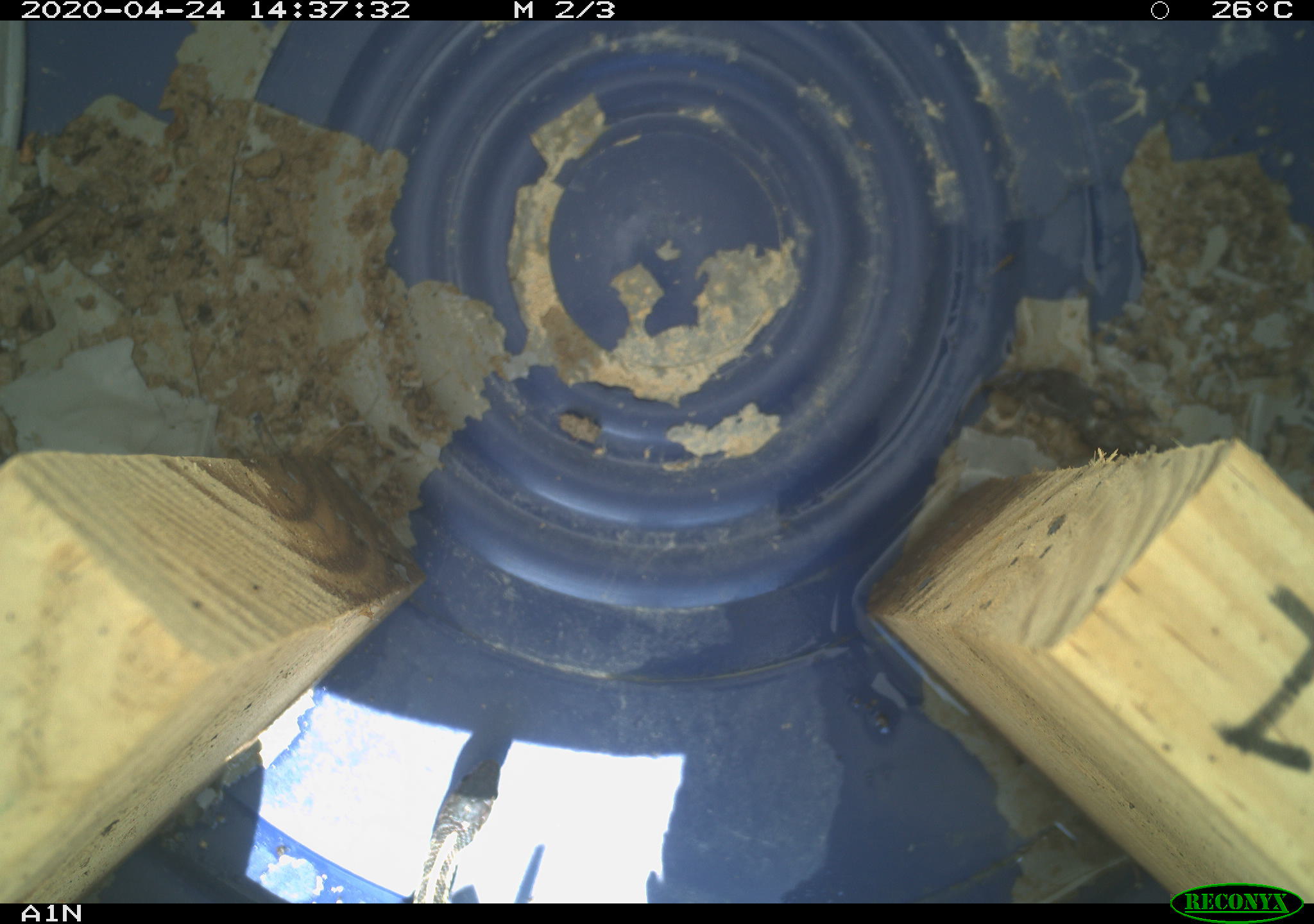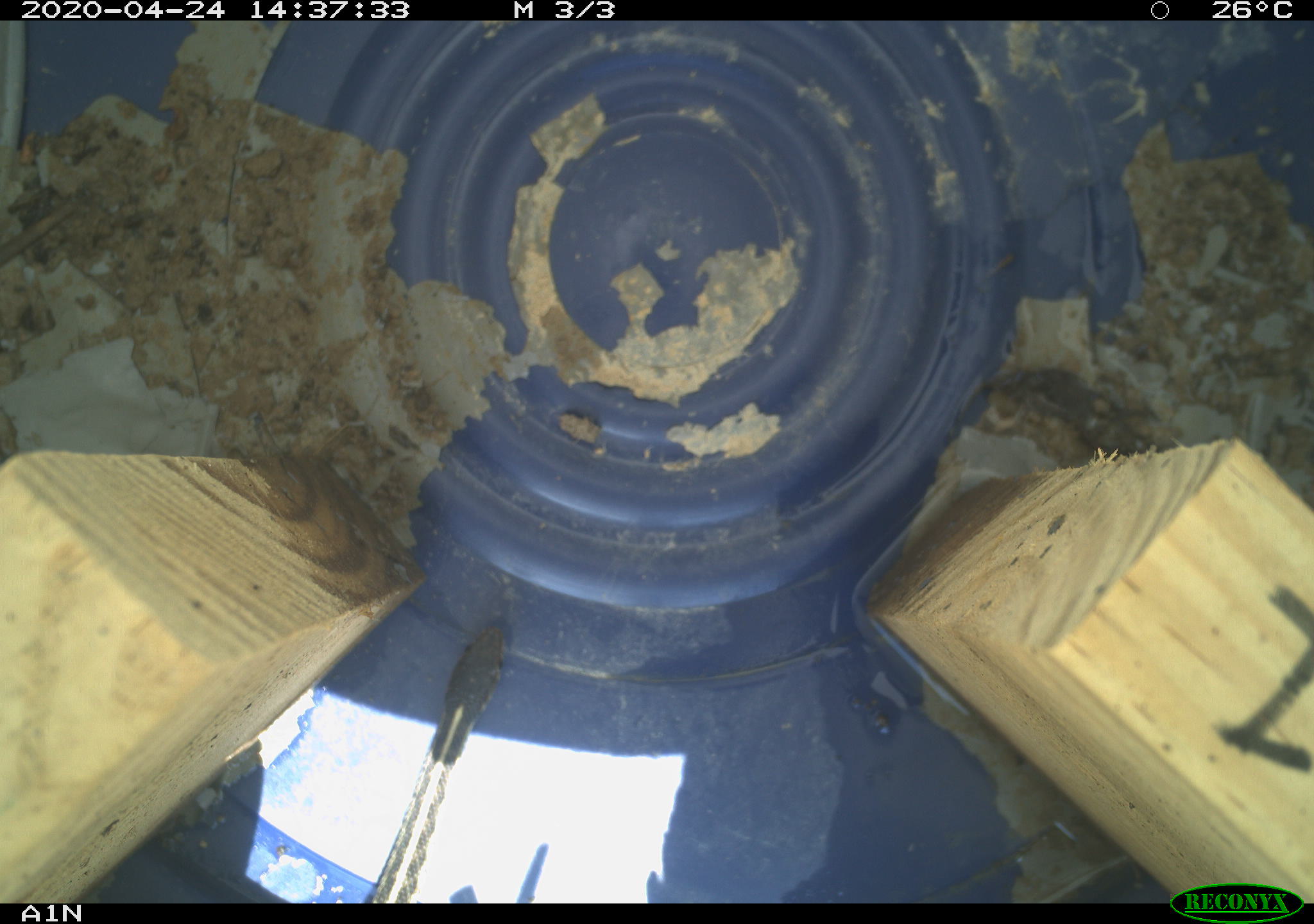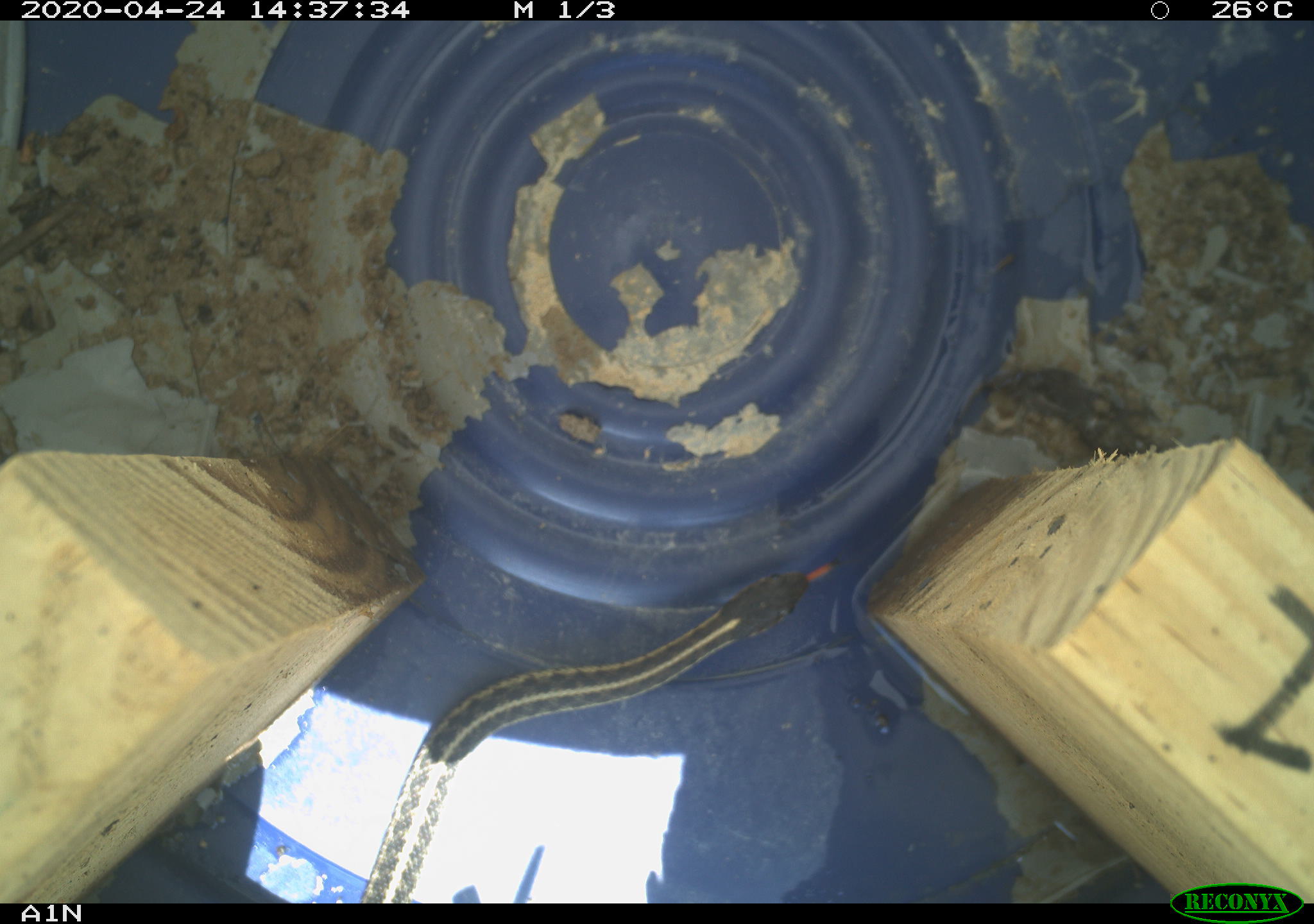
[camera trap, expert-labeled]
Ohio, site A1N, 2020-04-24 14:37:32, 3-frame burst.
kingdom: Animalia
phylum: Chordata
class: Reptilia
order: Squamata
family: Colubridae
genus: Thamnophis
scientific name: Thamnophis sirtalis sirtalis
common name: eastern gartersnake